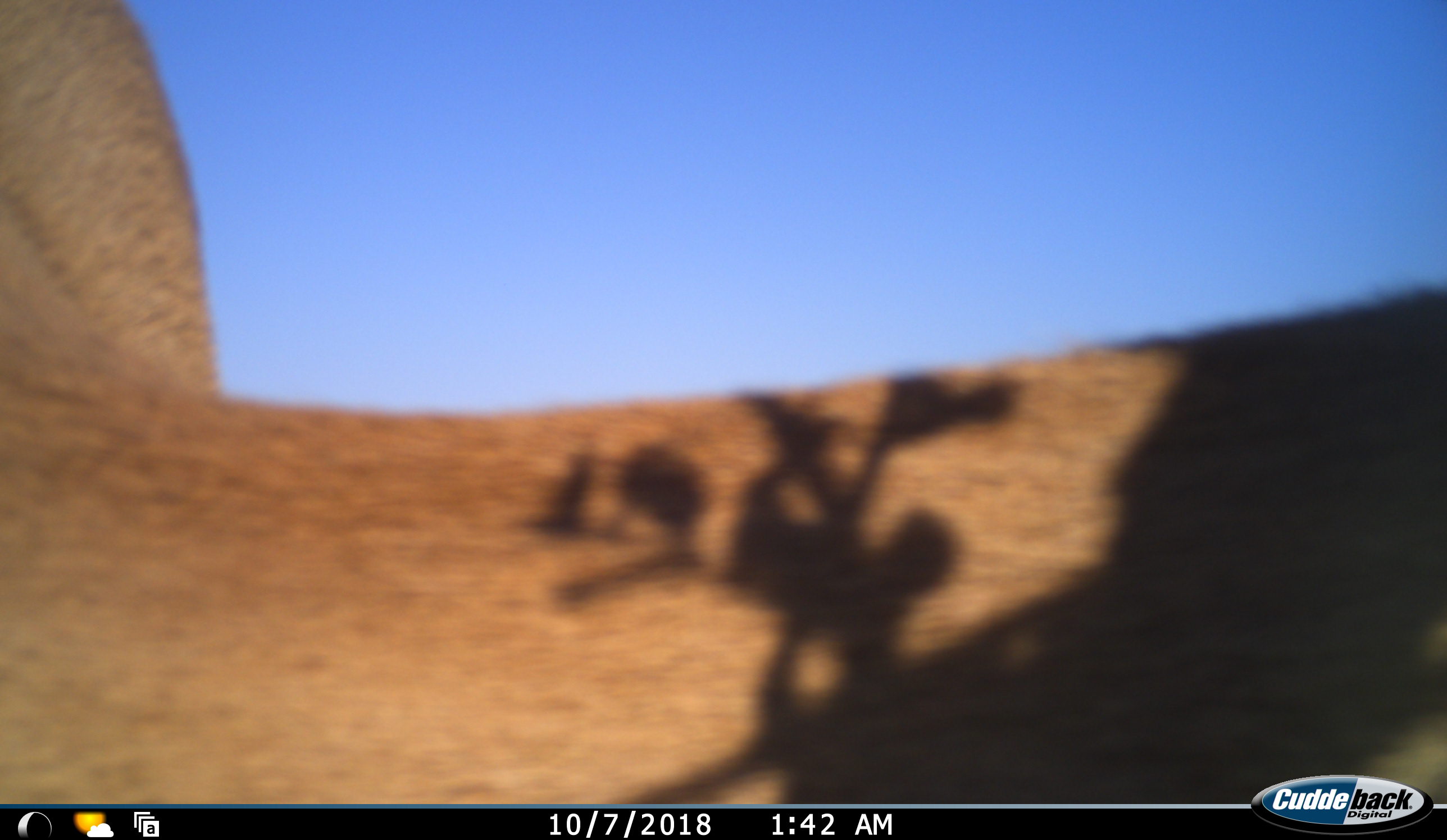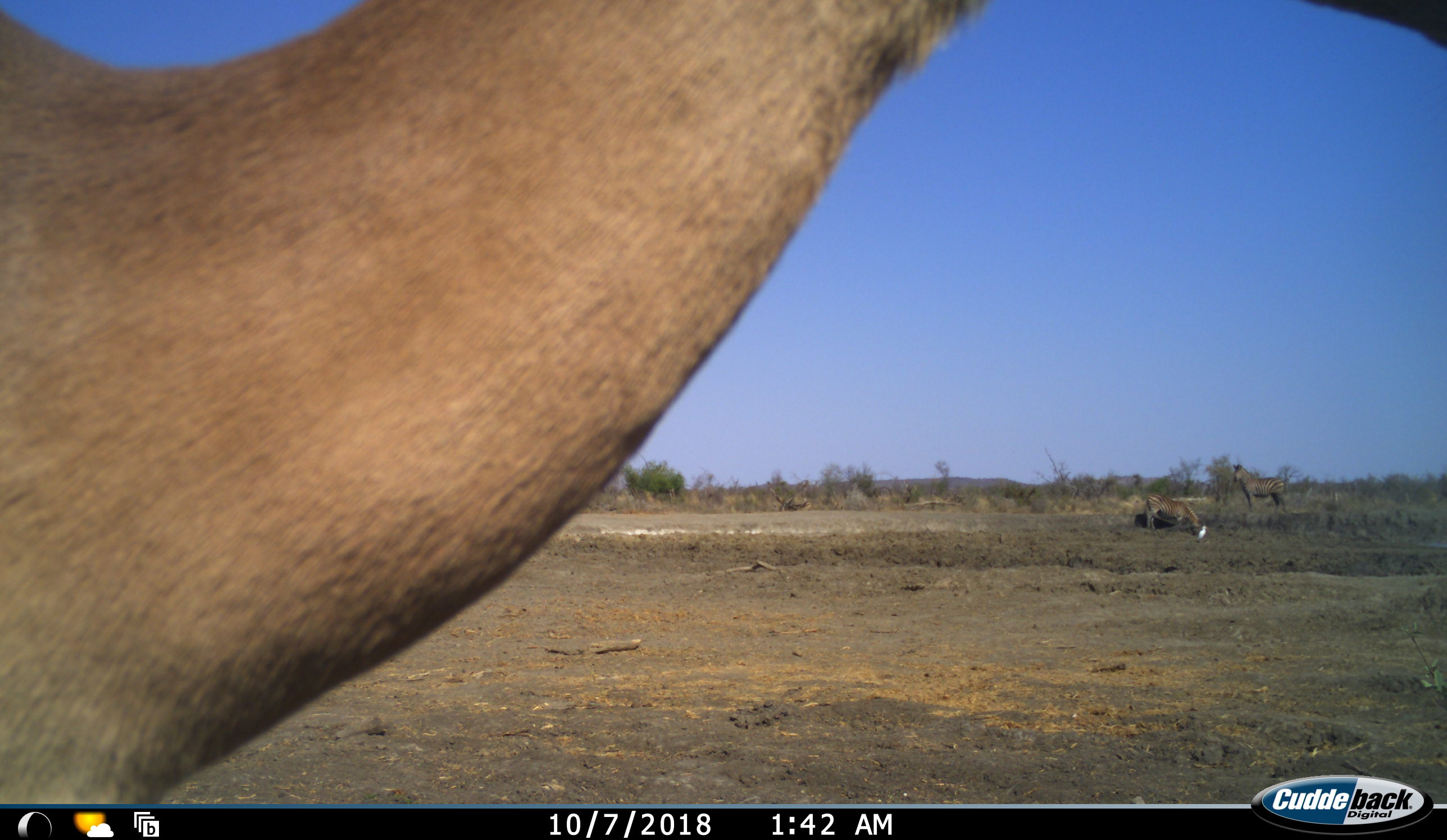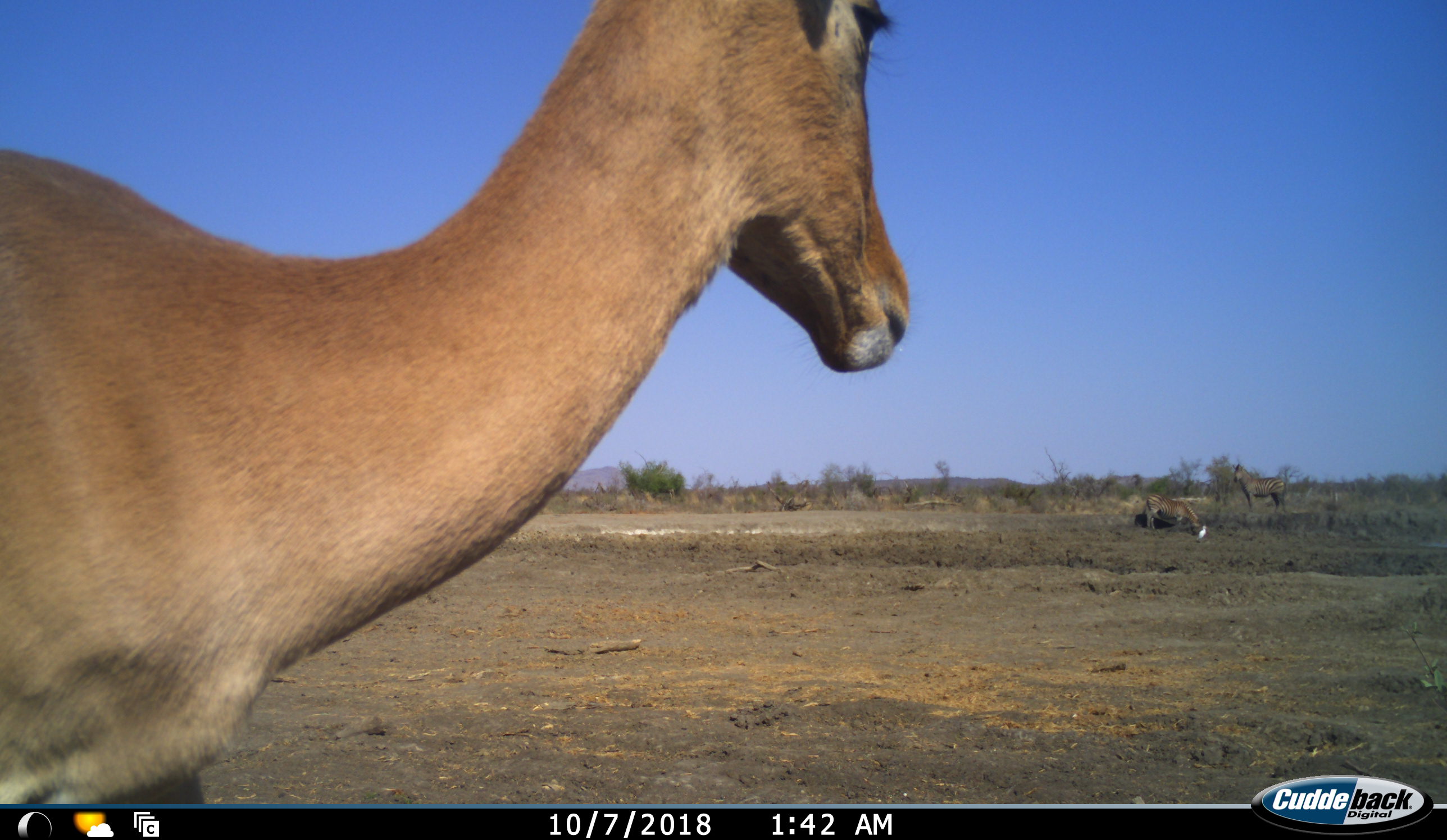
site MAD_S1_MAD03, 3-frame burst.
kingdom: Animalia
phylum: Chordata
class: Mammalia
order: Artiodactyla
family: Bovidae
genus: Aepyceros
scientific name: Aepyceros melampus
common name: impala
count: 1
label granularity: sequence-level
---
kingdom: Animalia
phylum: Chordata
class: Mammalia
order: Perissodactyla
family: Equidae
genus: Equus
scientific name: Equus quagga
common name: plains zebra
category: zebraplains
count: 2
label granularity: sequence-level